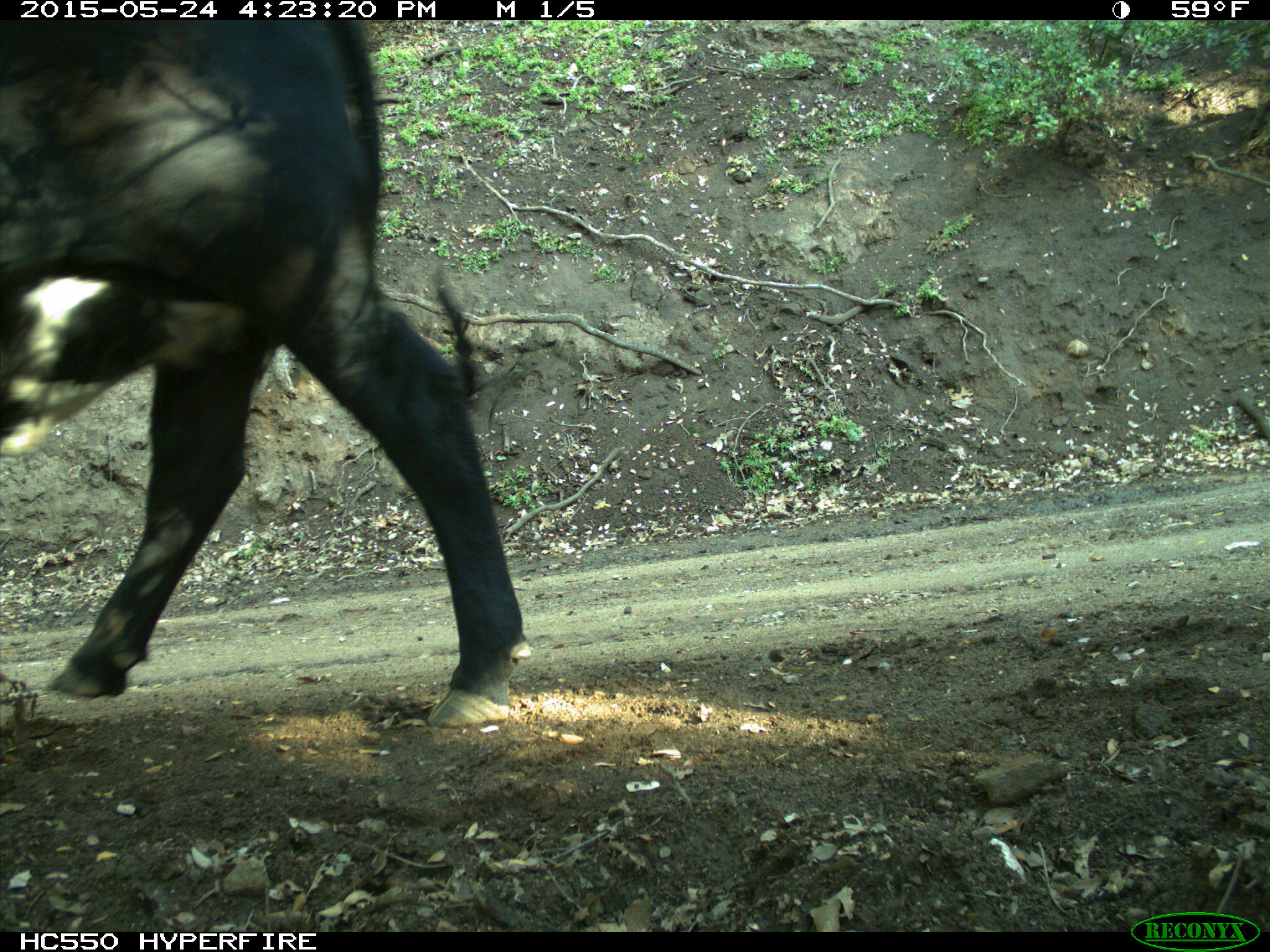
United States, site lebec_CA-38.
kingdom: Animalia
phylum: Chordata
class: Mammalia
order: Artiodactyla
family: Bovidae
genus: Bos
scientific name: Bos taurus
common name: domestic cow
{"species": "Bos taurus (domestic cow)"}